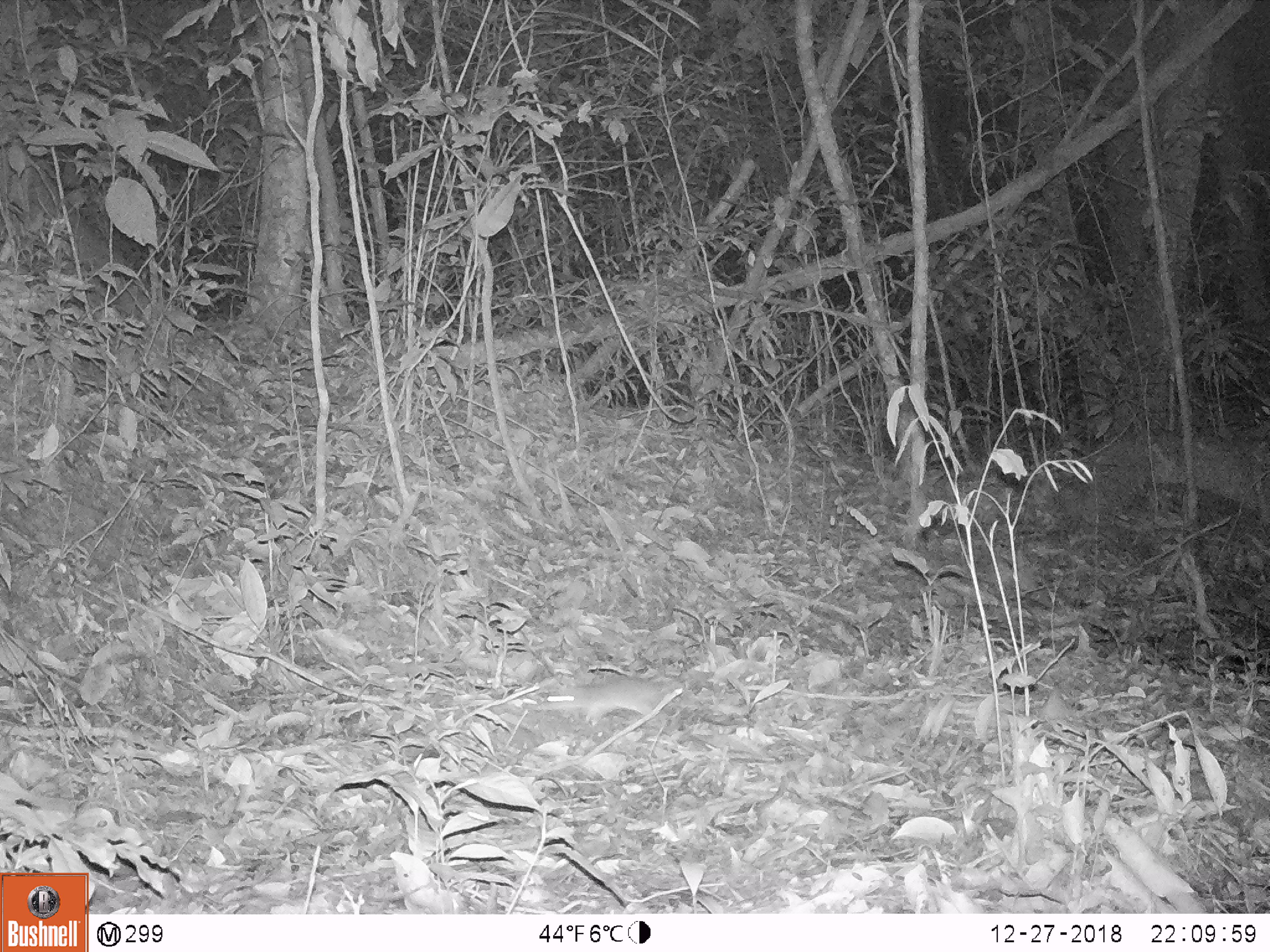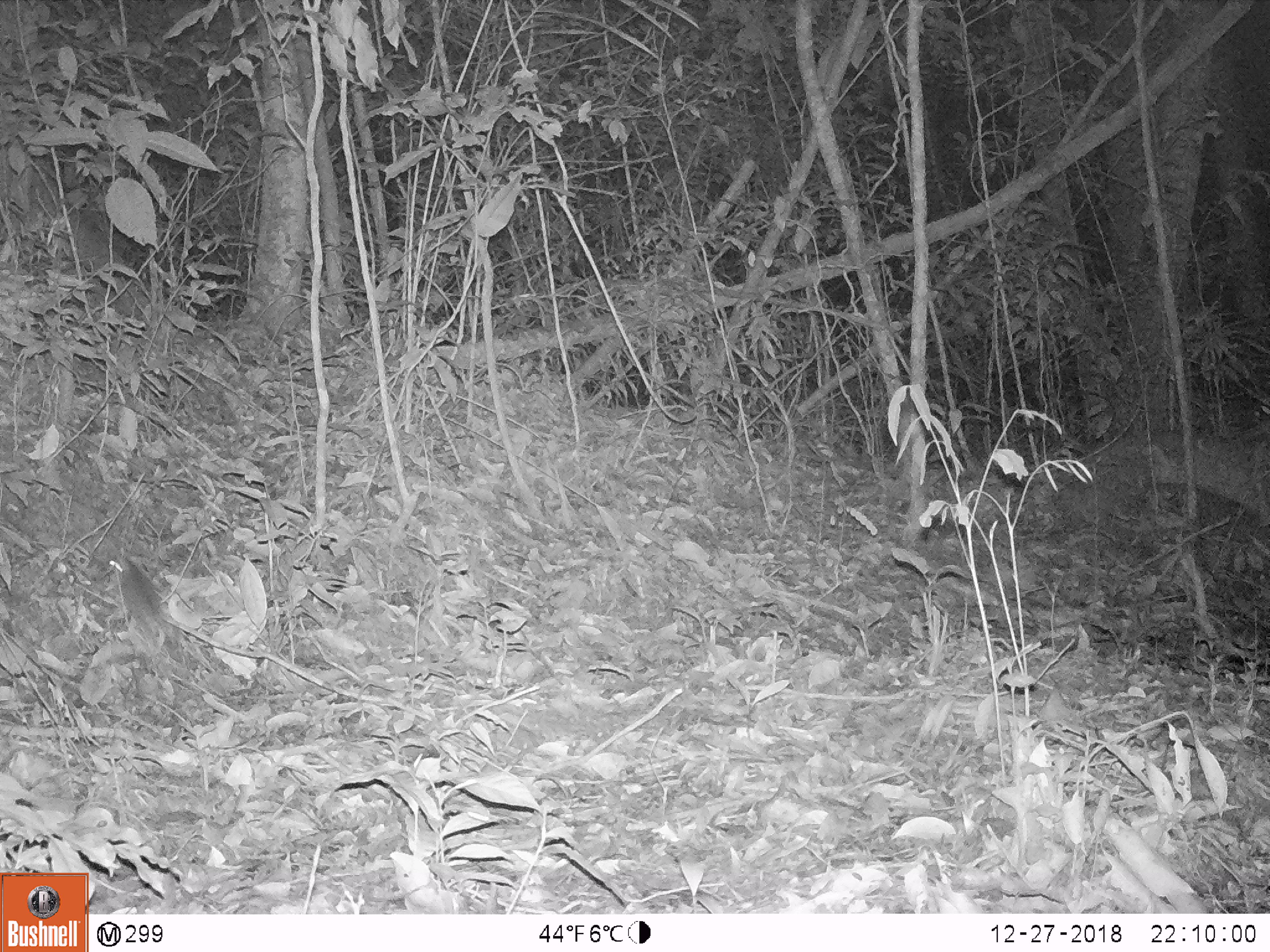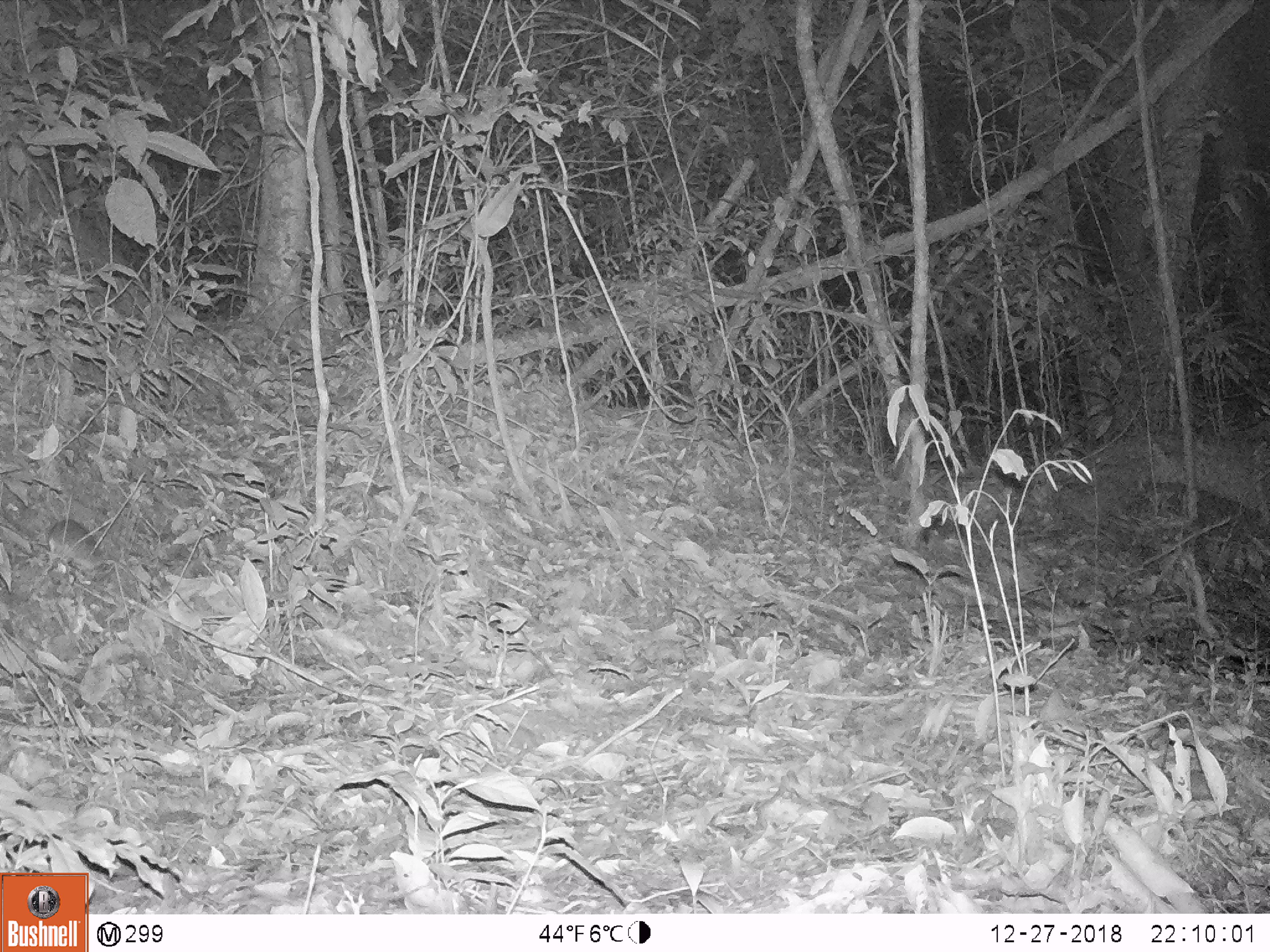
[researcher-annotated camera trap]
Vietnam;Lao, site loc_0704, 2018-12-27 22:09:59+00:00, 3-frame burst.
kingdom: Animalia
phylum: Chordata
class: Mammalia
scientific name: Mammalia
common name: mammal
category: unidentified small mammal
Unidentified small mammal (mammal) (Mammalia). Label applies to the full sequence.